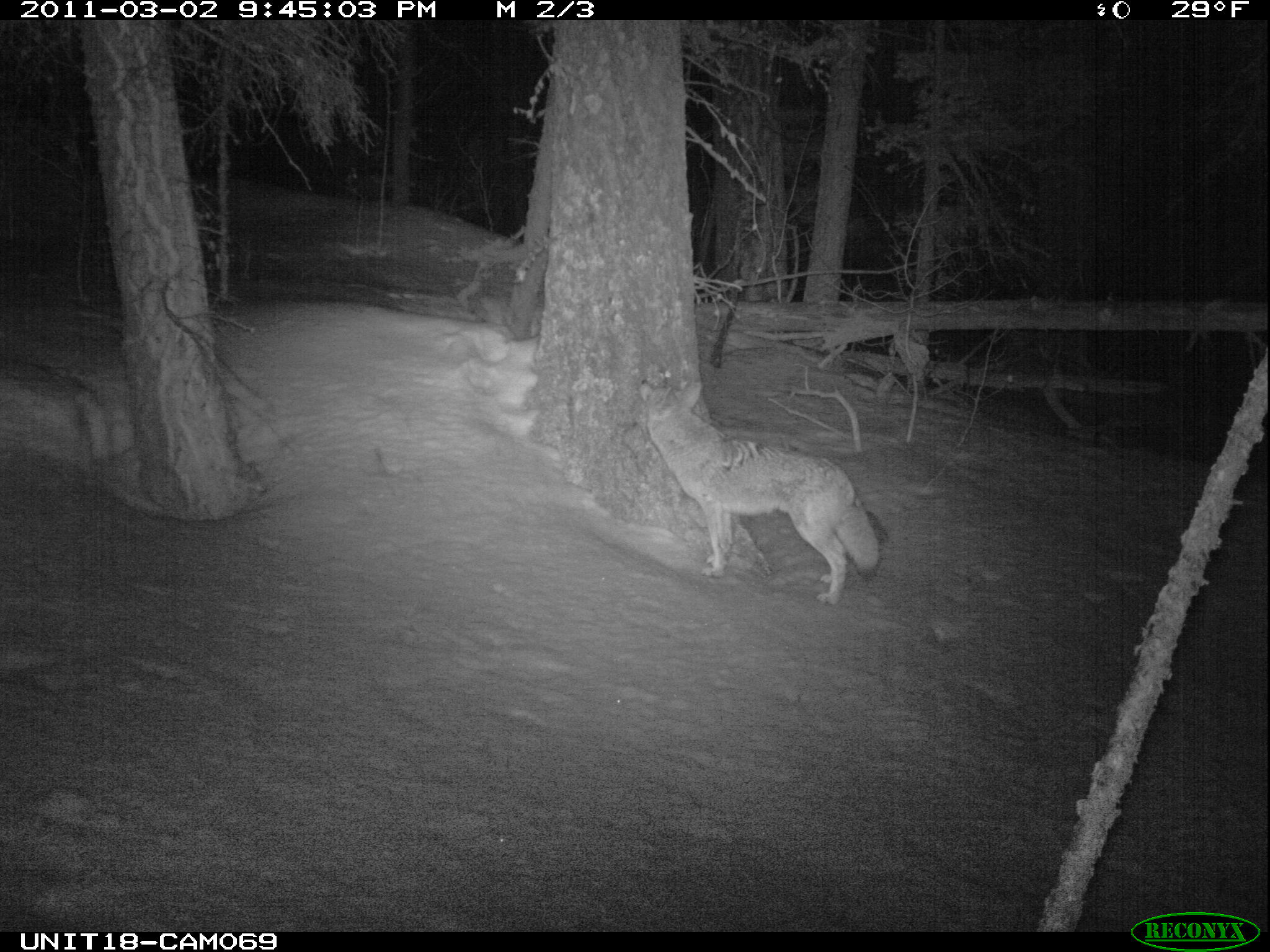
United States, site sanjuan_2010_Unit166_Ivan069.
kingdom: Animalia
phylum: Chordata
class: Mammalia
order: Carnivora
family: Canidae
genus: Canis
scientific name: Canis latrans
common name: coyote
Canis latrans (coyote).